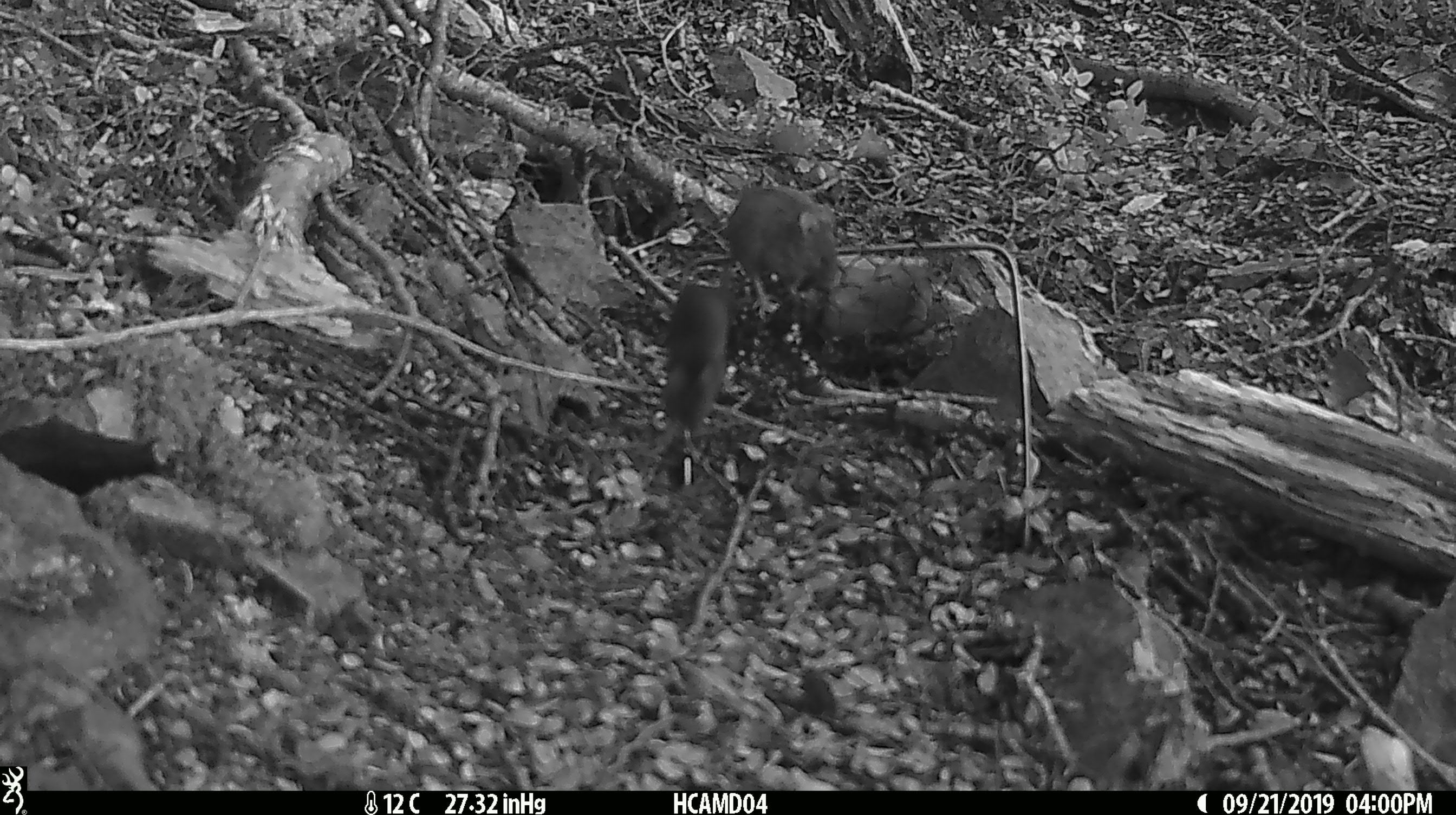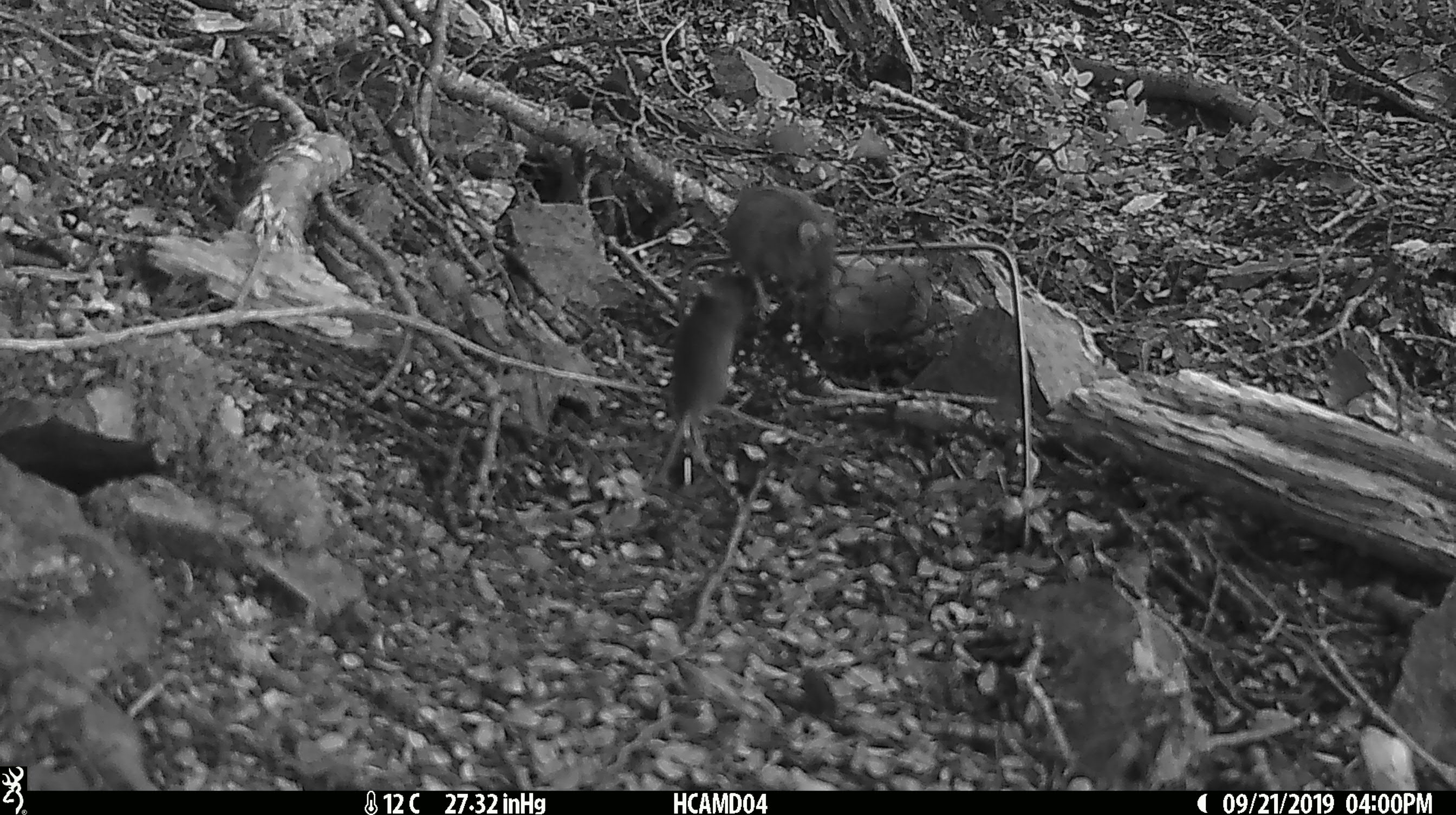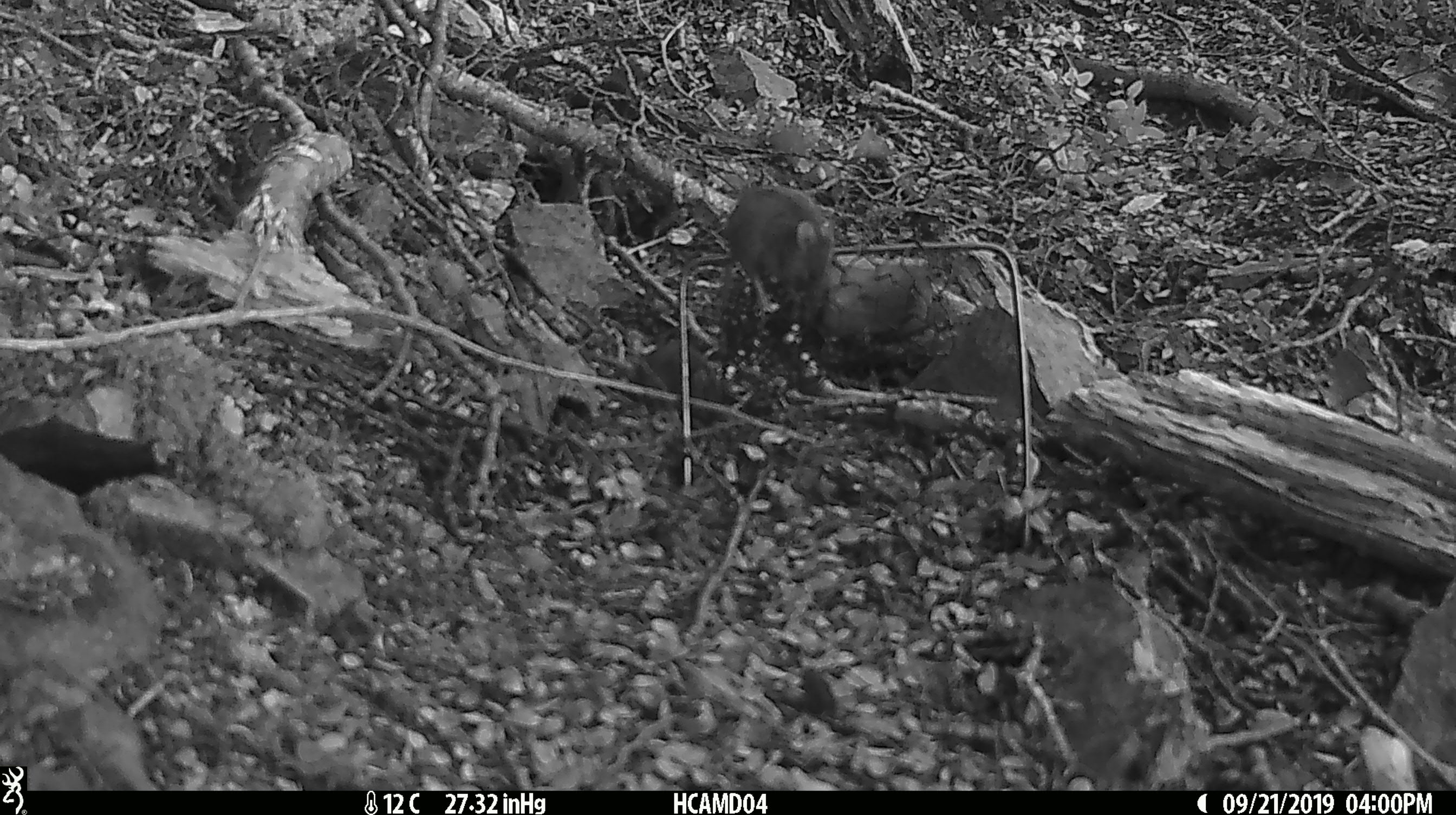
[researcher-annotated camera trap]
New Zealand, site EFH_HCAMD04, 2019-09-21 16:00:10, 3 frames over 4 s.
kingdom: Animalia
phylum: Chordata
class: Mammalia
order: Rodentia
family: Muridae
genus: Mus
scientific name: Mus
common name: mouse